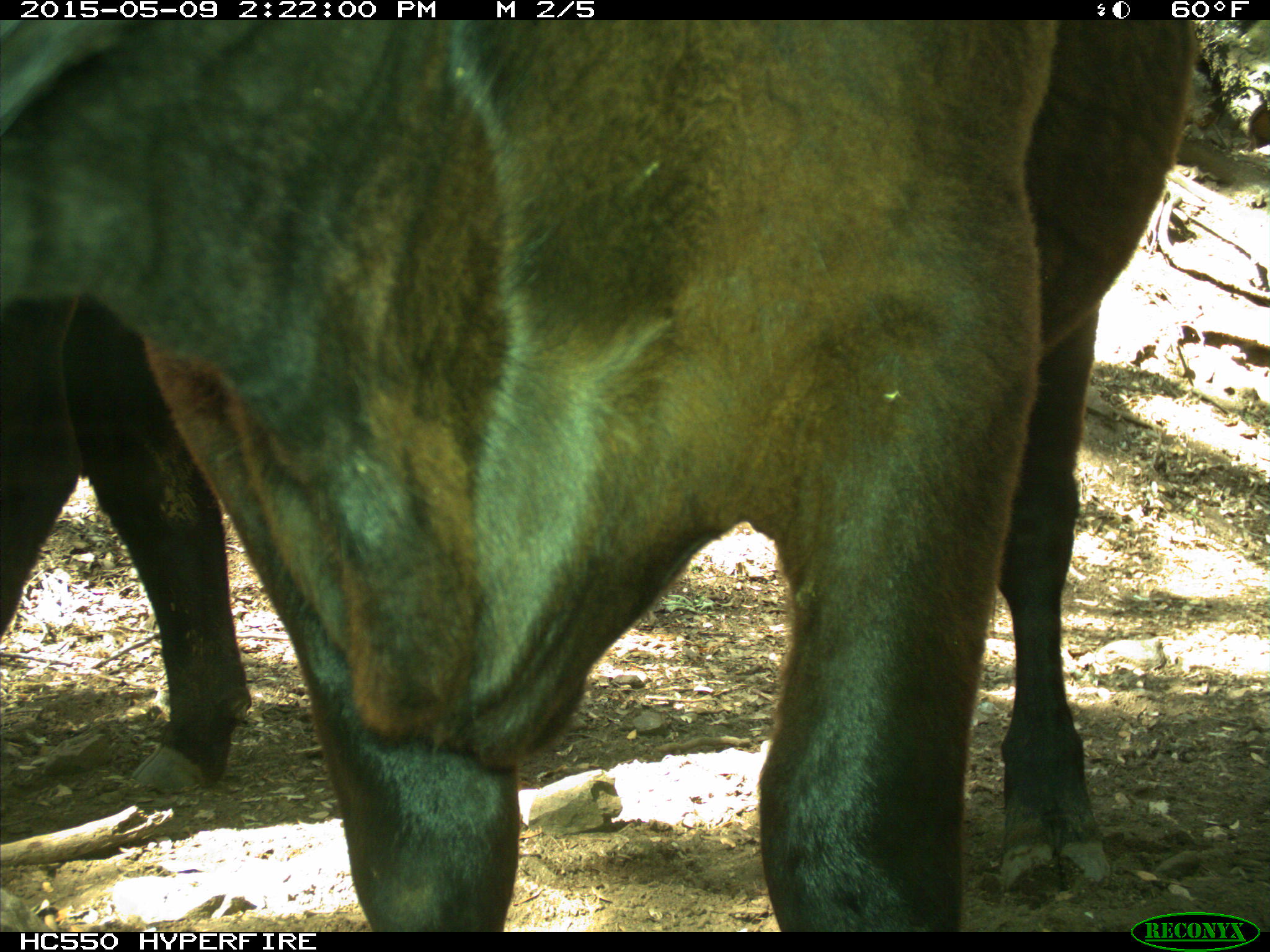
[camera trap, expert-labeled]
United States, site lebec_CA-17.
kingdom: Animalia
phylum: Chordata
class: Mammalia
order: Artiodactyla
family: Bovidae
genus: Bos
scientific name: Bos taurus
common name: domestic cow